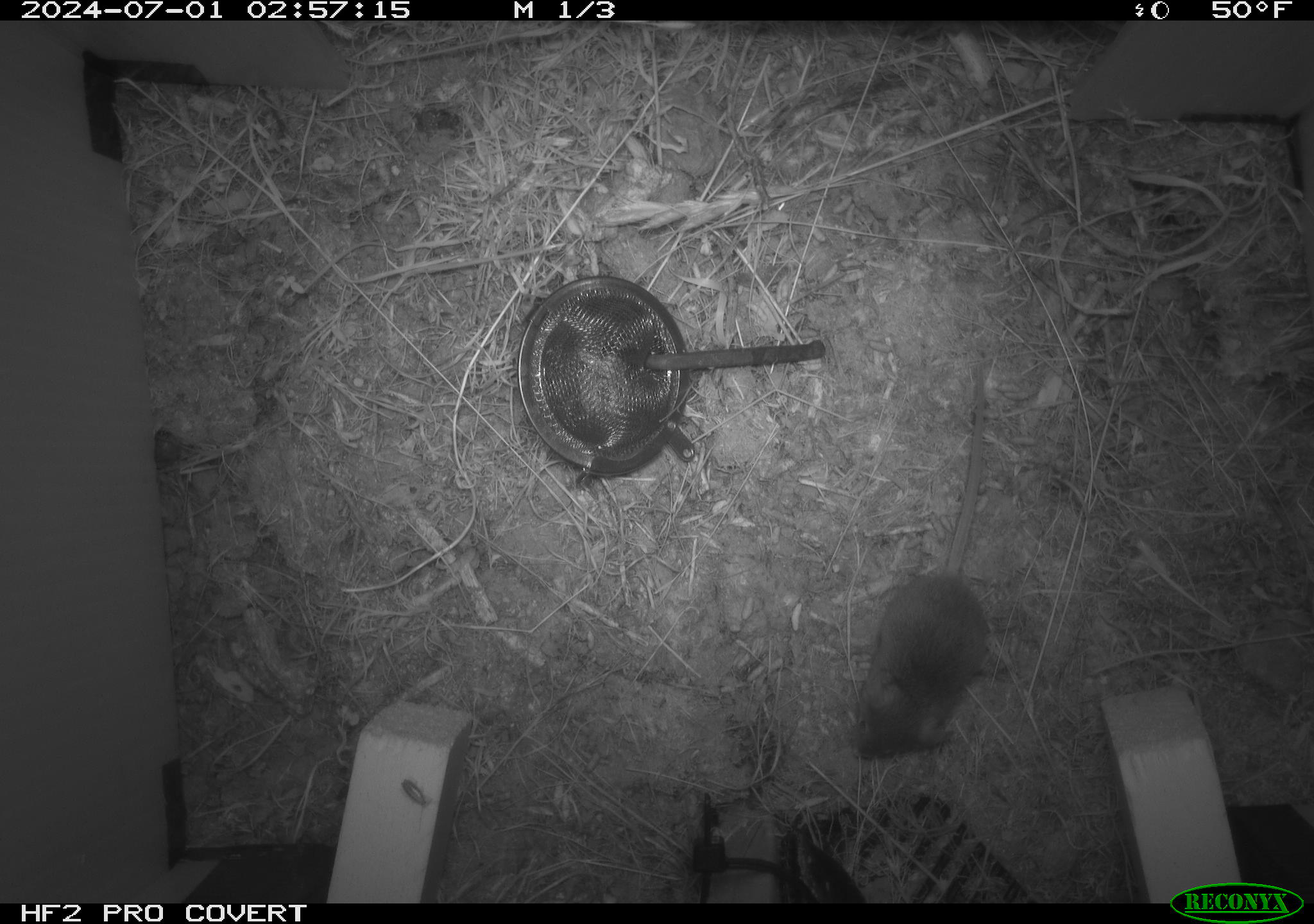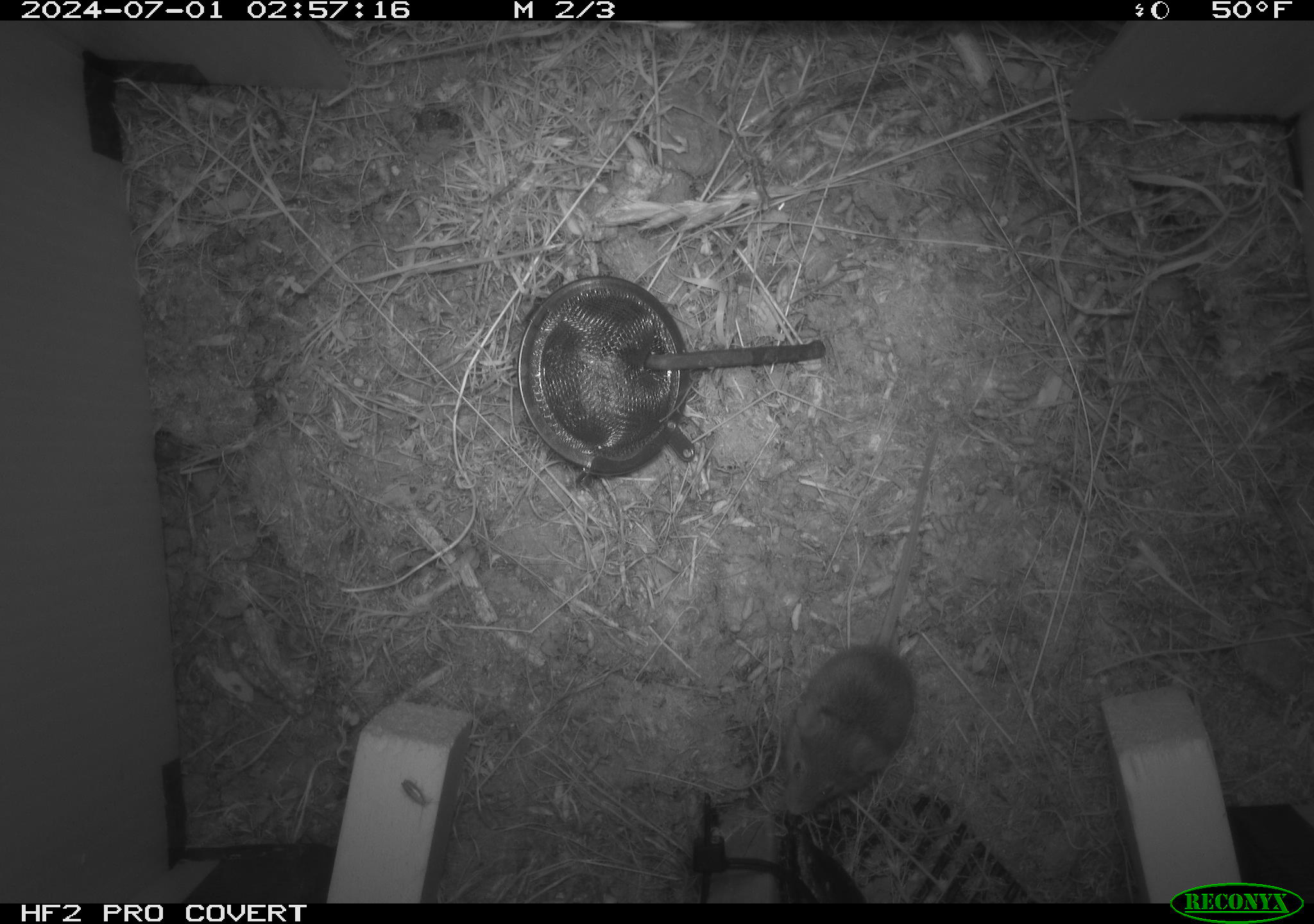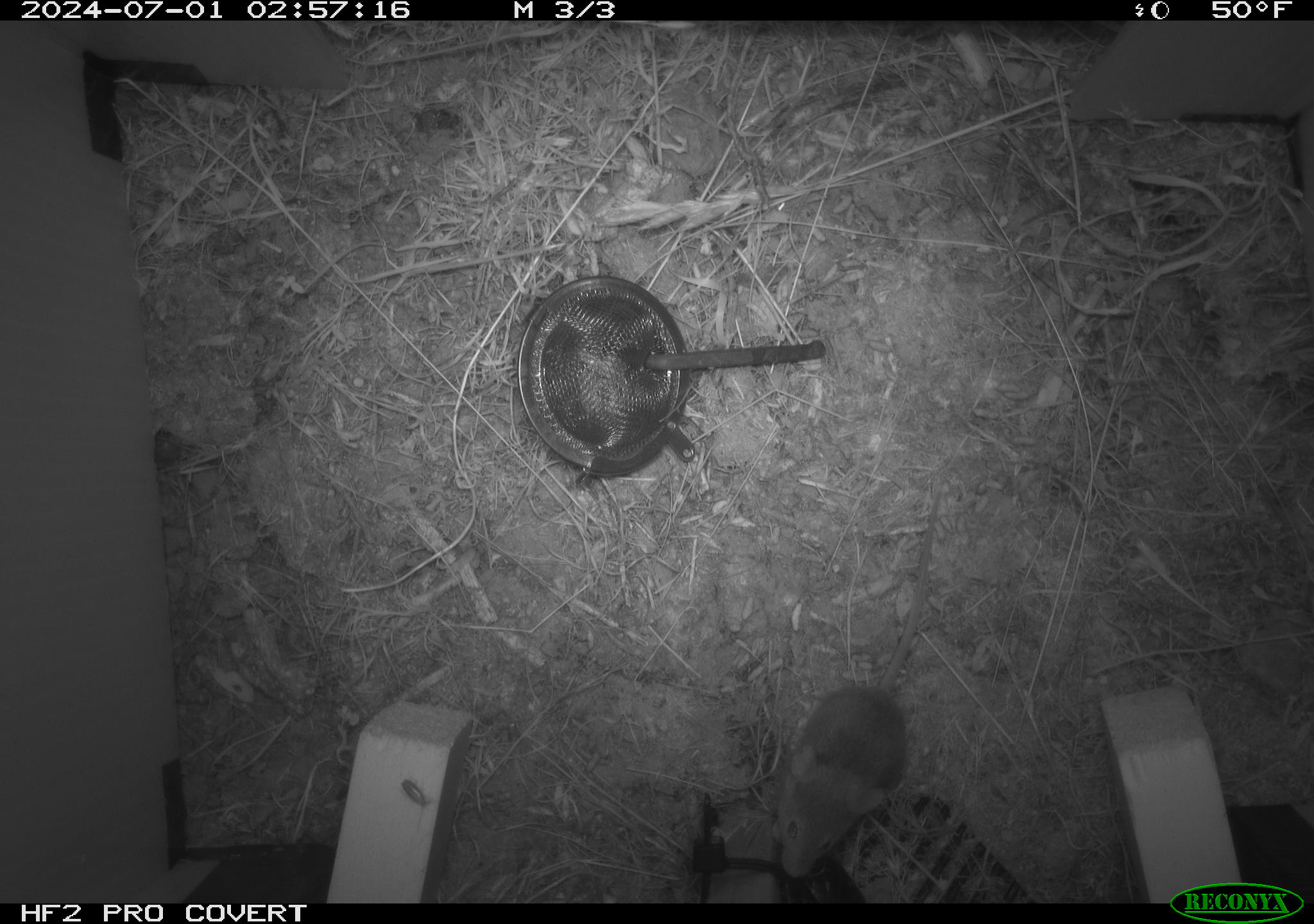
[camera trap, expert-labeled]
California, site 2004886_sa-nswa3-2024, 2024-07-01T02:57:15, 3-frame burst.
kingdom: Animalia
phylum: Chordata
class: Mammalia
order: Rodentia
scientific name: Rodentia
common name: rodent